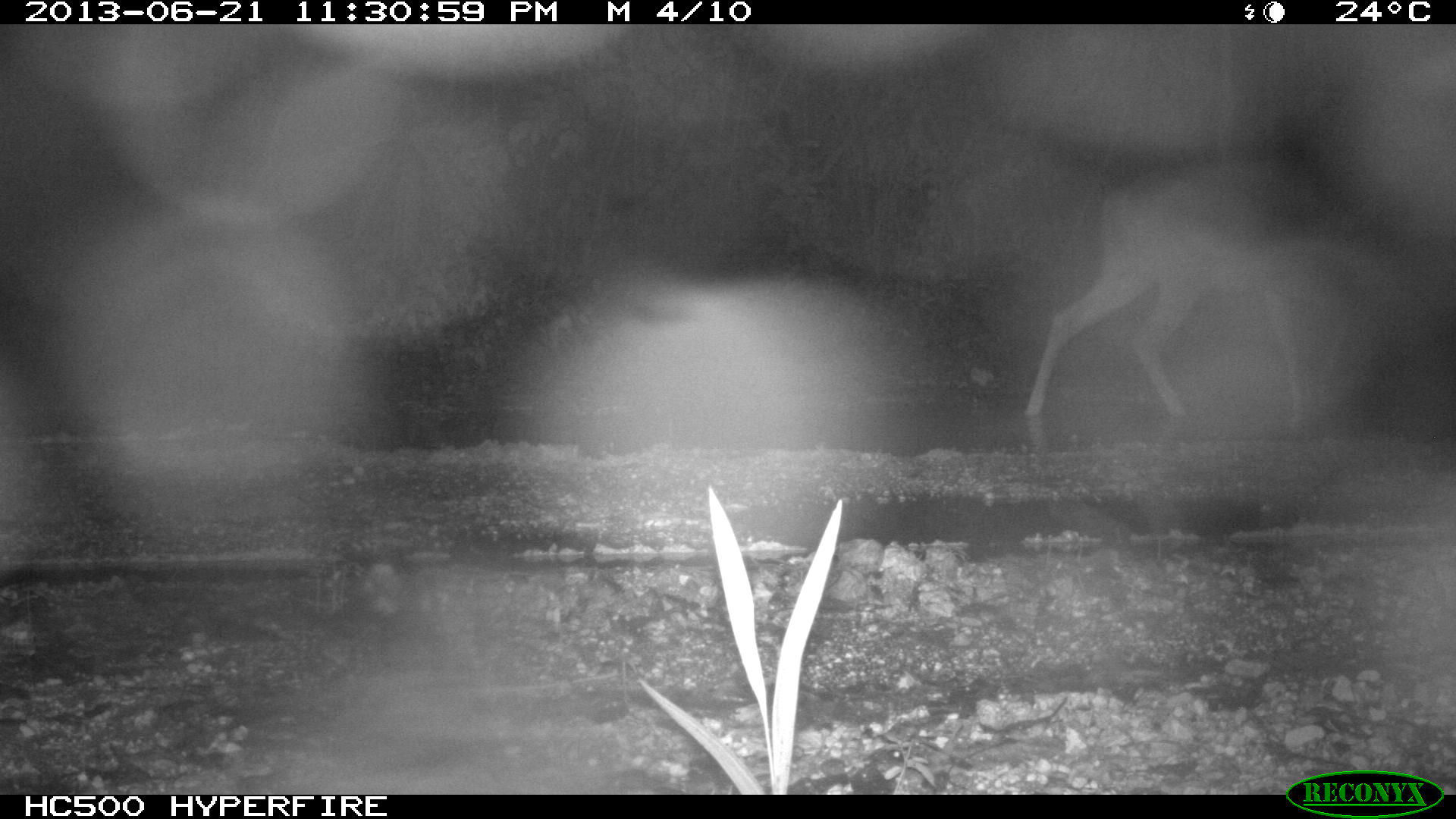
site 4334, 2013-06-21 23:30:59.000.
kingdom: Animalia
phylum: Chordata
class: Mammalia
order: Artiodactyla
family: Cervidae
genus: Odocoileus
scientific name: Odocoileus virginianus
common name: white-tailed deer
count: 1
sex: female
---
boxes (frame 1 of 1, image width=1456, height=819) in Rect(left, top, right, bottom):
odocoileus virginianus: Rect(1025, 152, 1436, 419)